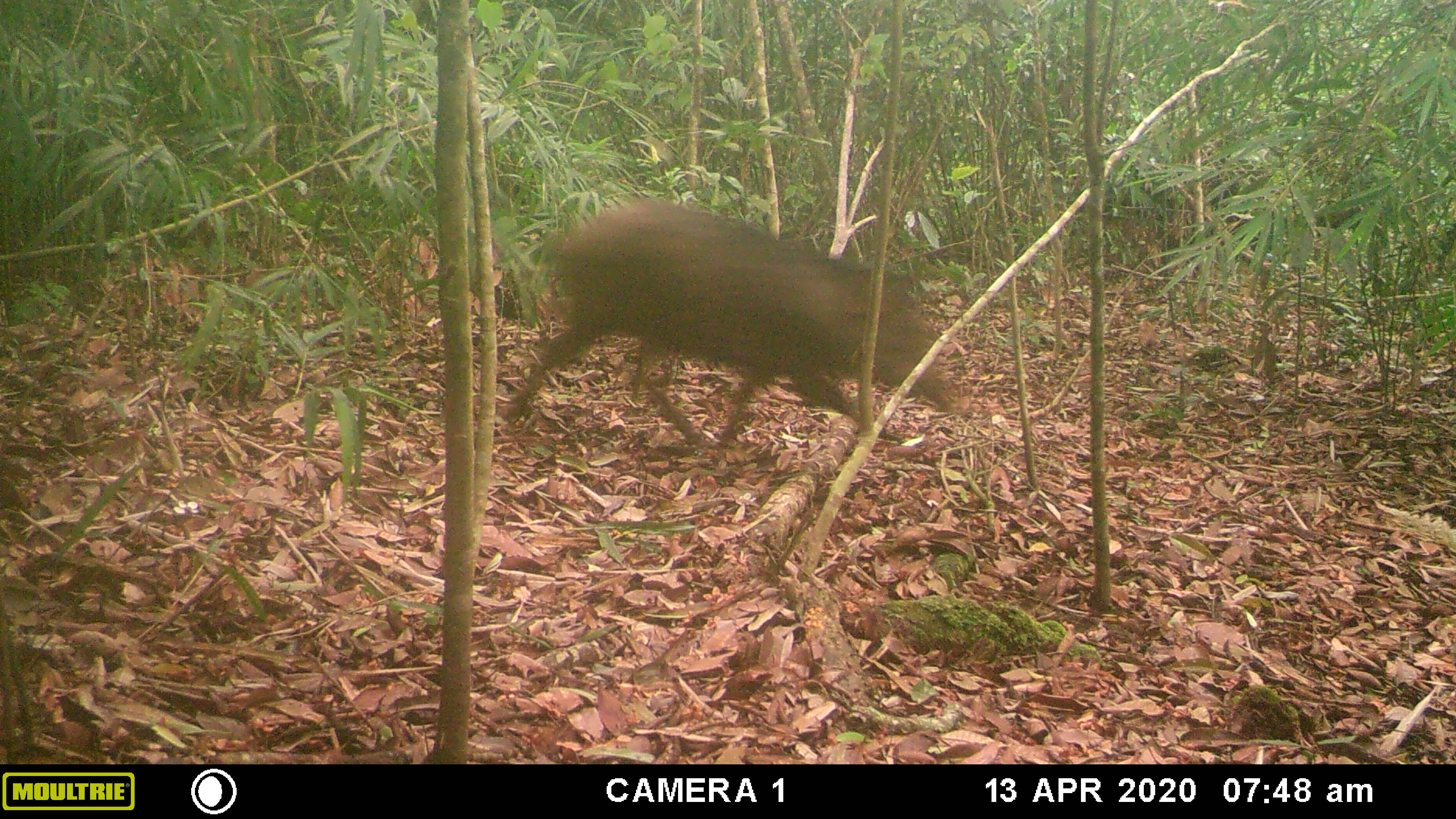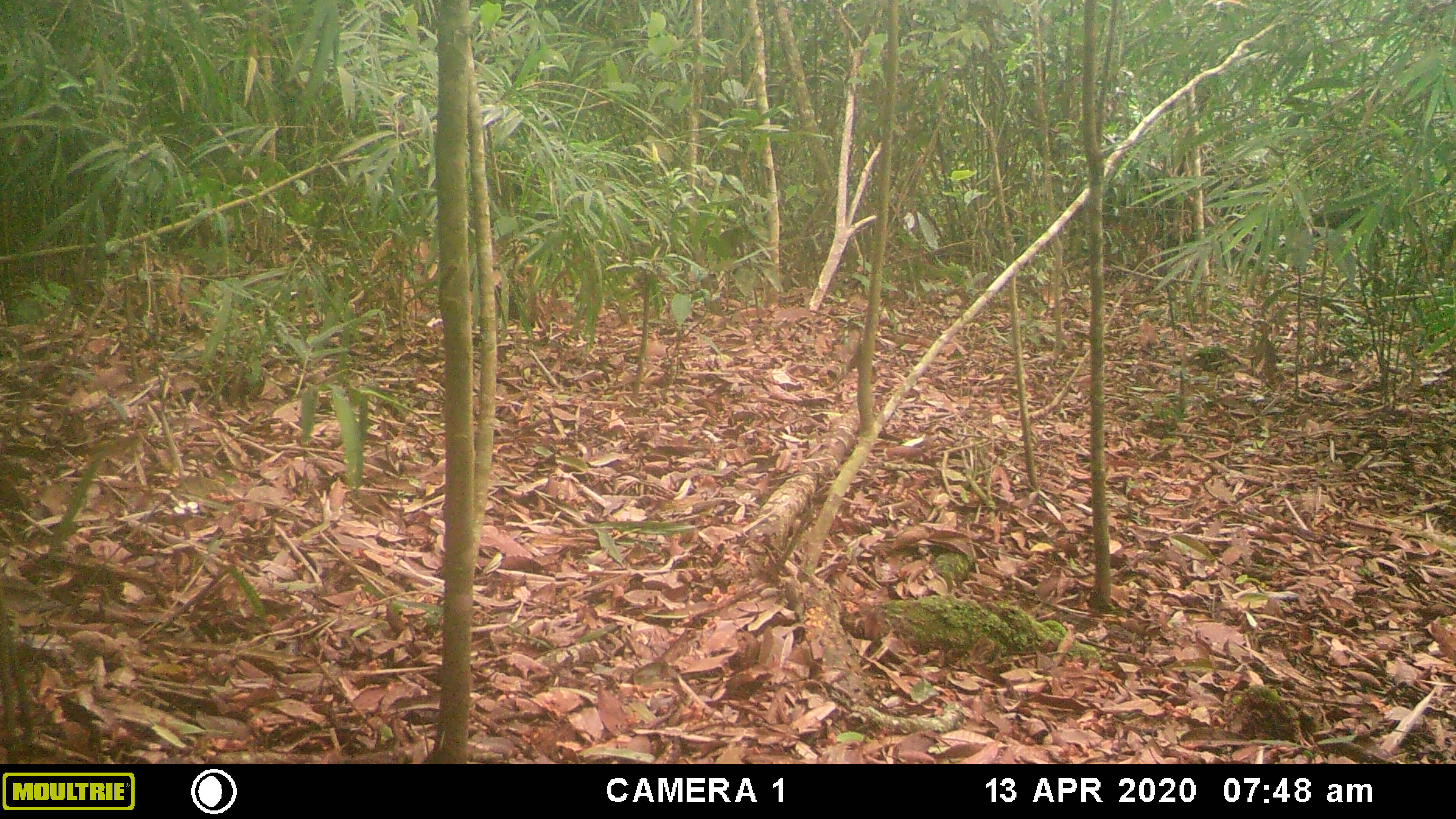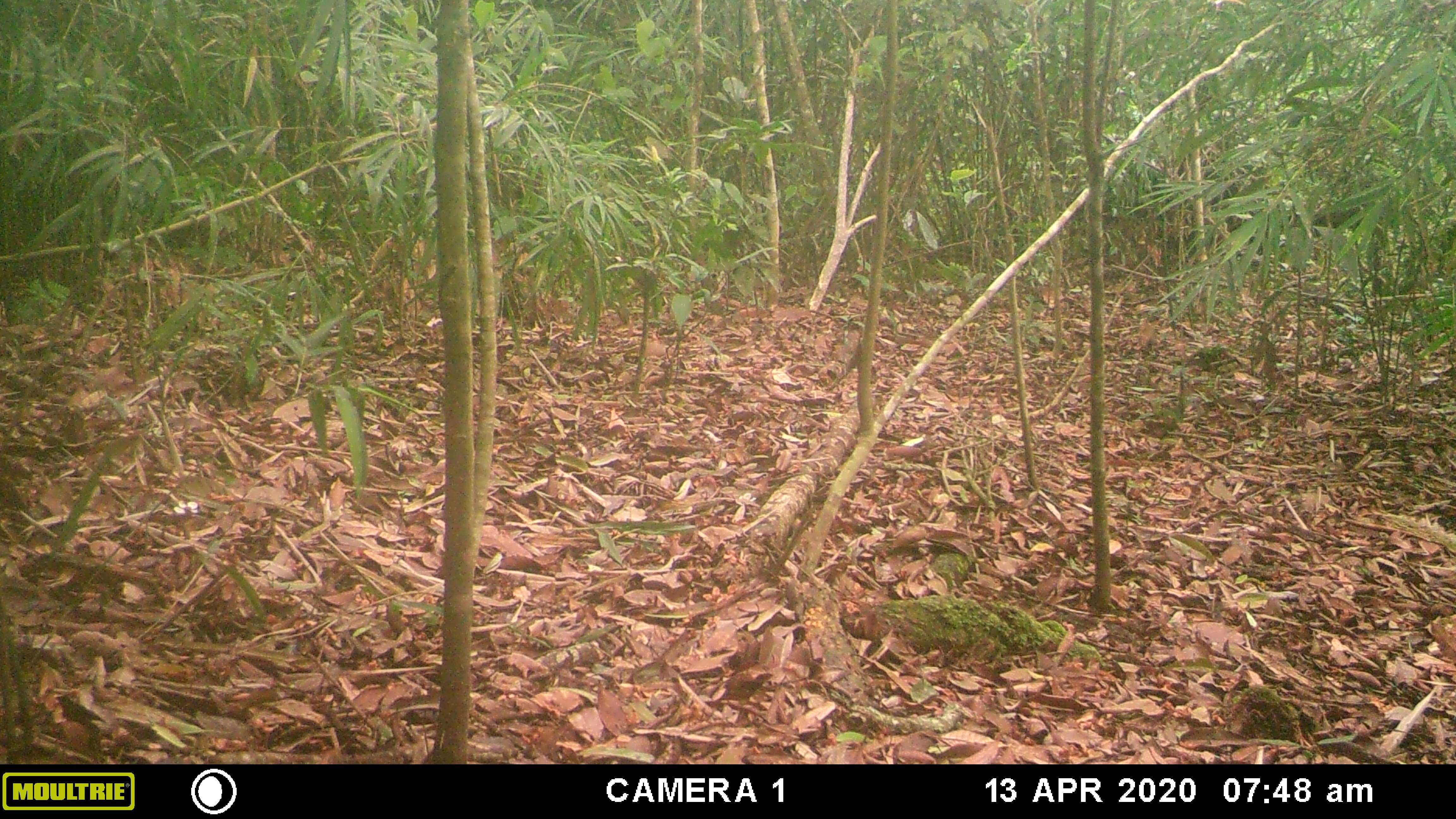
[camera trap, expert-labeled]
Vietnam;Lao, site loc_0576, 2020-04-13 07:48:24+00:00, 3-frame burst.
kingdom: Animalia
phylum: Chordata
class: Mammalia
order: Artiodactyla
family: Suidae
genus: Sus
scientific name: Sus scrofa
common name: eurasian wild pig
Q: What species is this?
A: Eurasian wild pig (Sus scrofa).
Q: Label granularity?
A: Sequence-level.